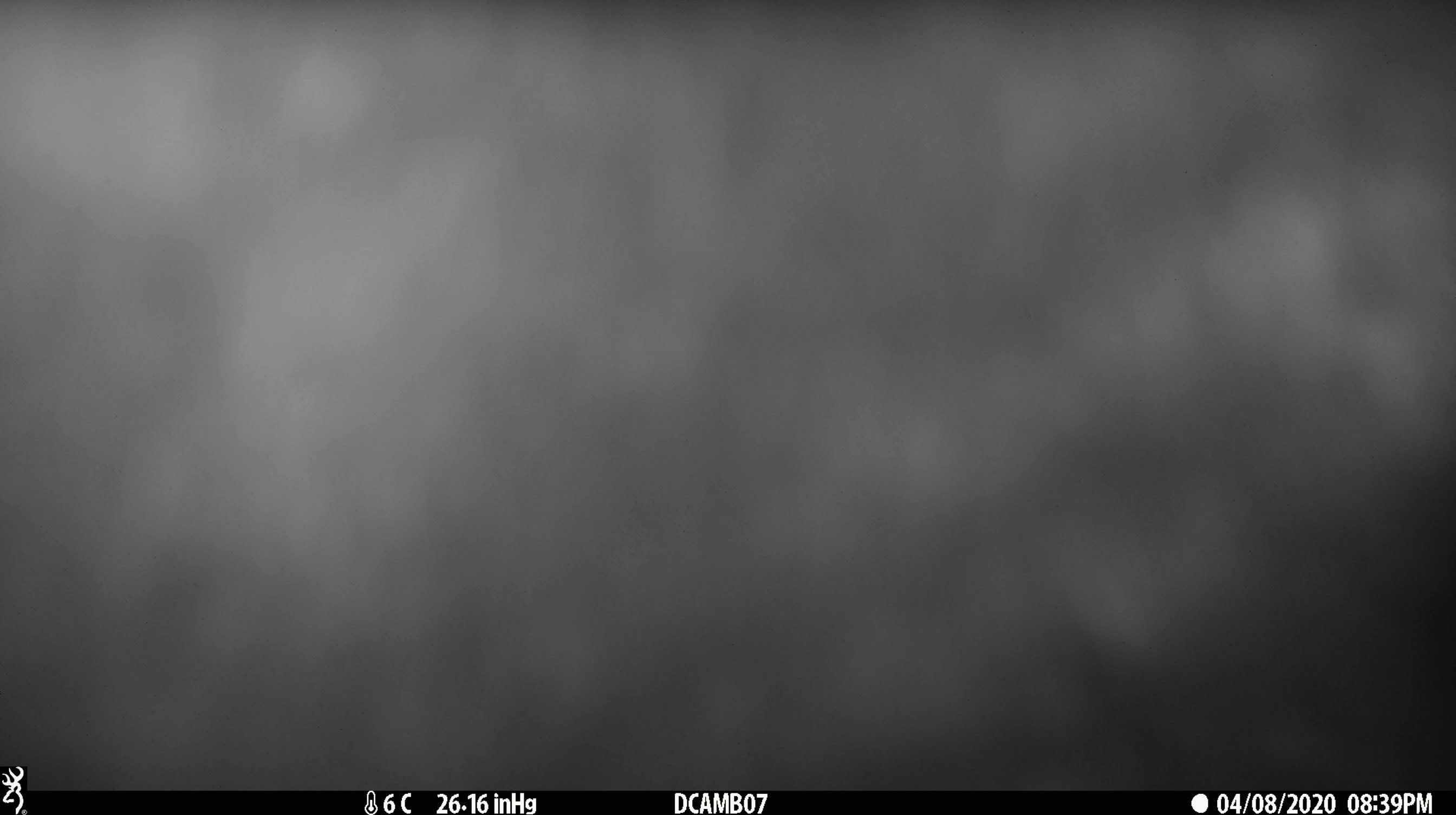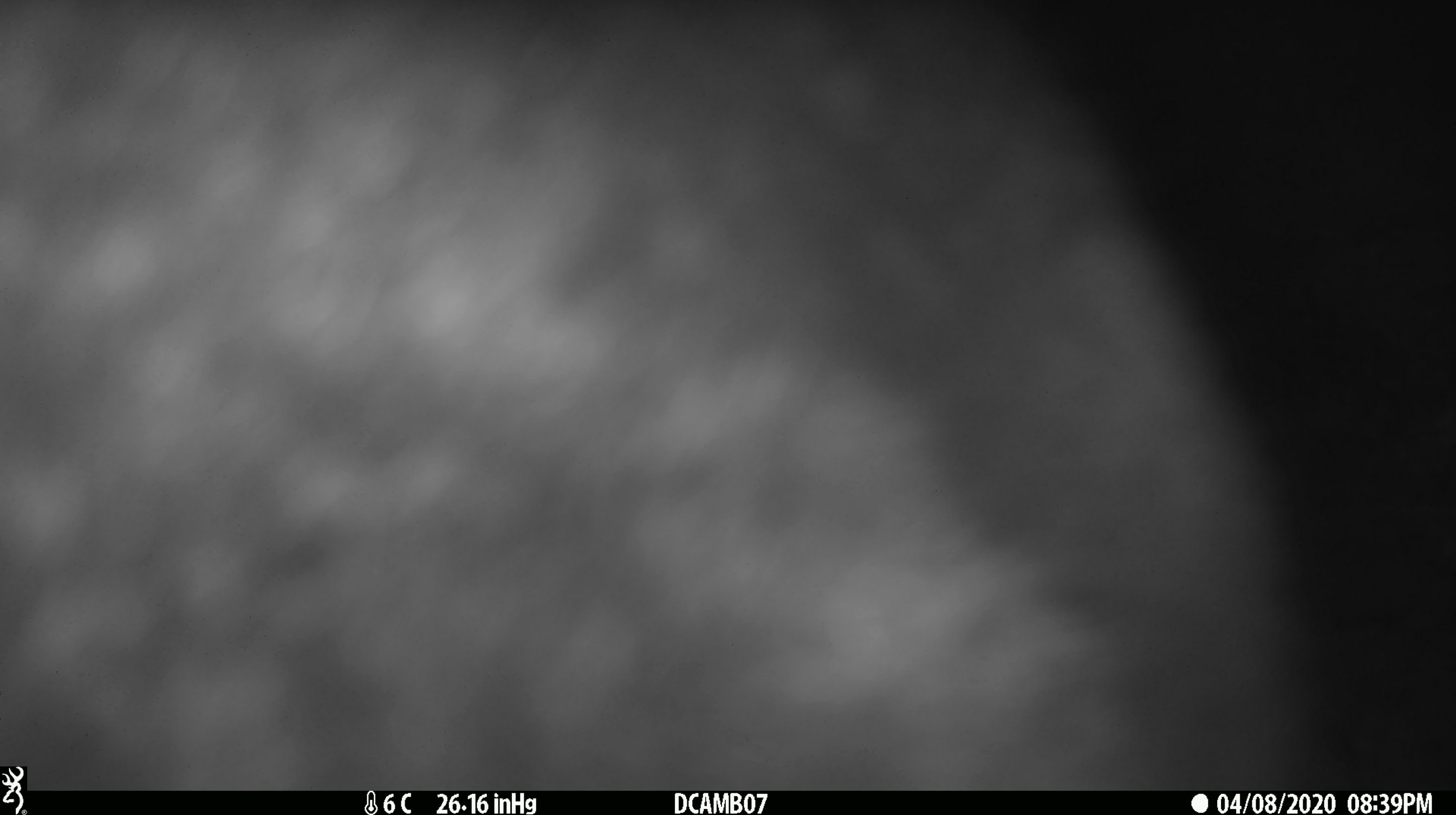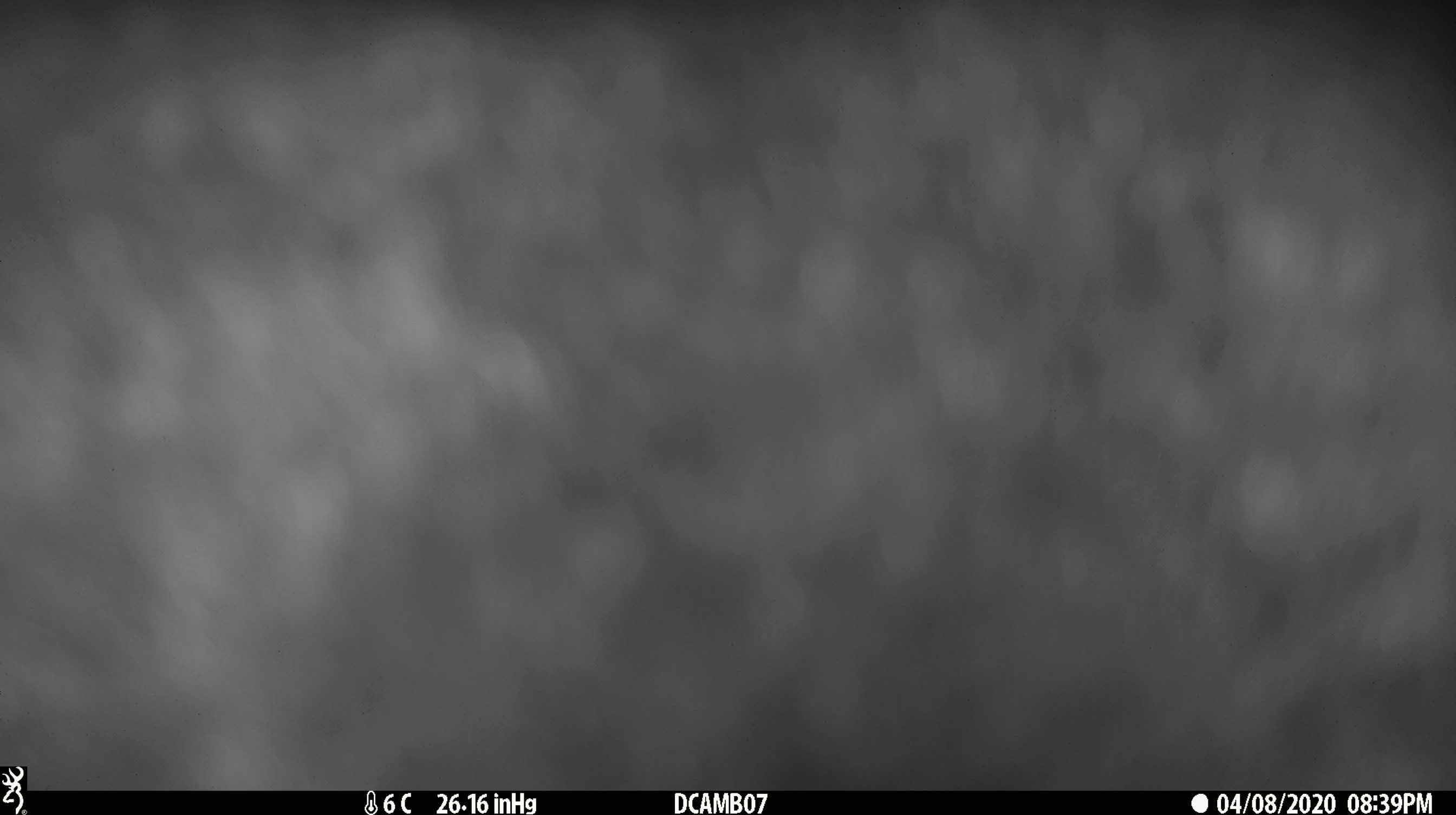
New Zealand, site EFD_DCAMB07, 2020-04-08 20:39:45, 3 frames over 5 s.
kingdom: Animalia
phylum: Chordata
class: Mammalia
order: Diprotodontia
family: Phalangeridae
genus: Trichosurus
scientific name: Trichosurus vulpecula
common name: common brushtail possum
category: possum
Possum (common brushtail possum) (Trichosurus vulpecula).